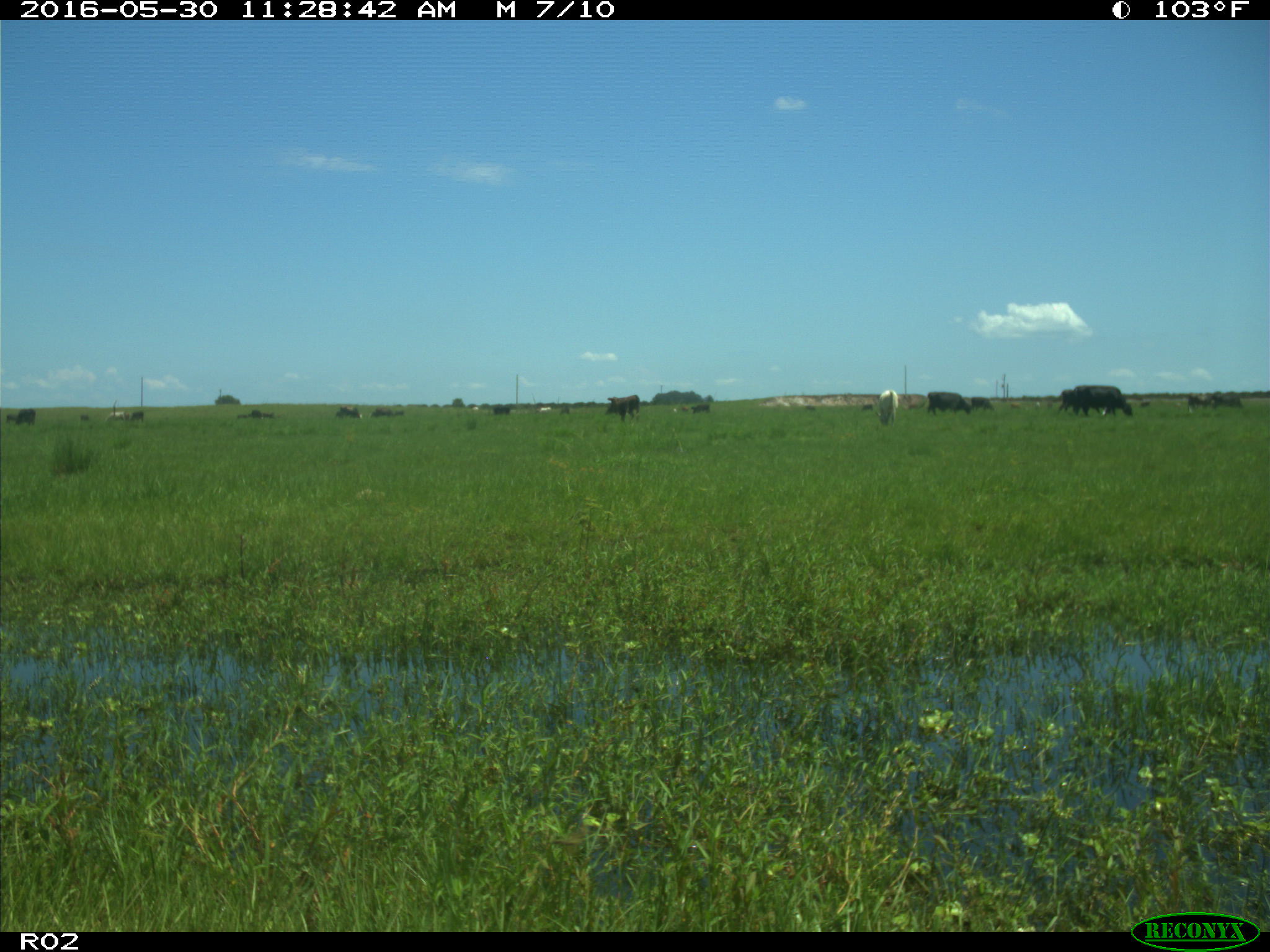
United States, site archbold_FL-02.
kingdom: Animalia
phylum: Chordata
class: Mammalia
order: Artiodactyla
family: Bovidae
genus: Bos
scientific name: Bos taurus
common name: domestic cow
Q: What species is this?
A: Bos taurus (domestic cow).